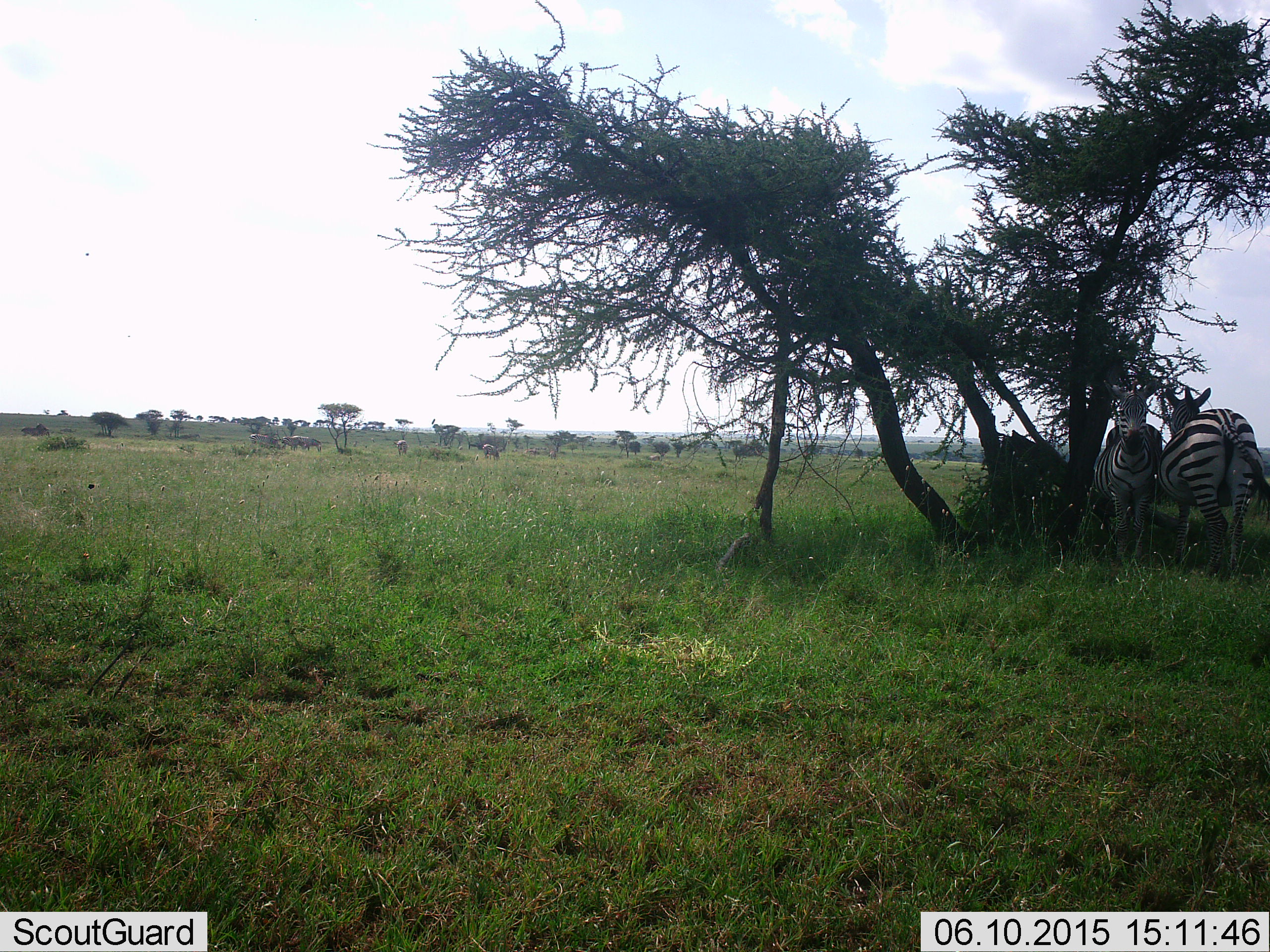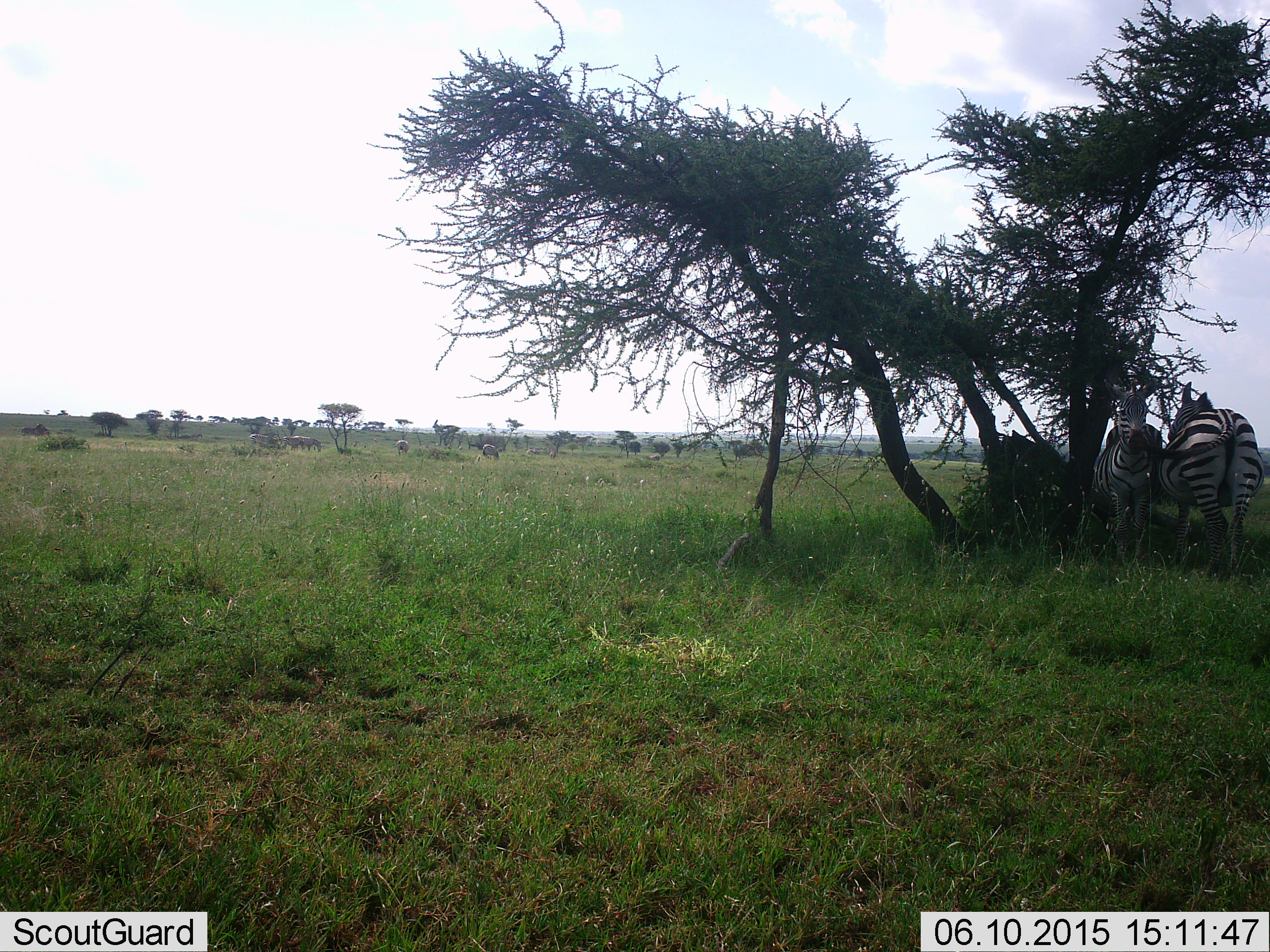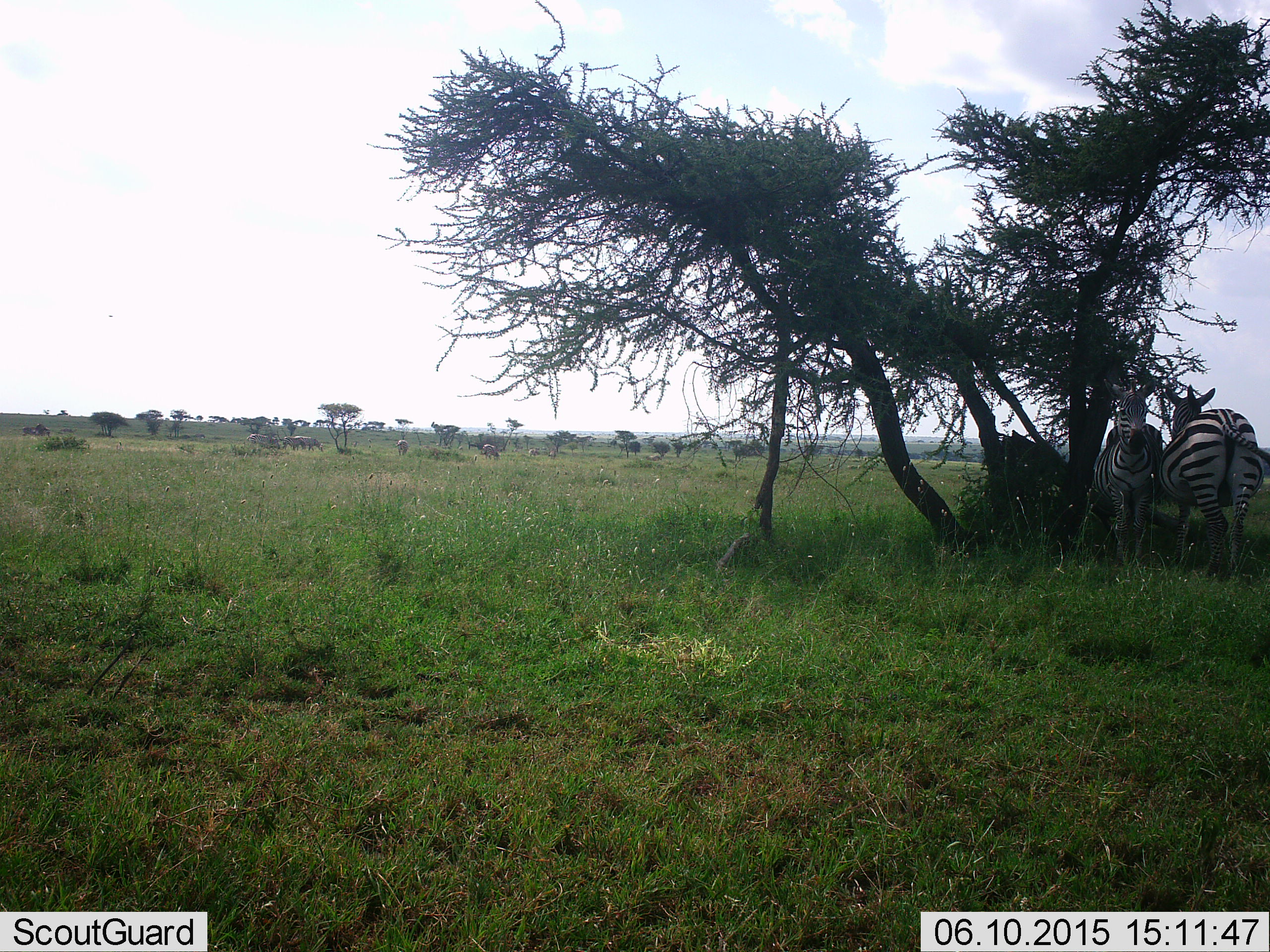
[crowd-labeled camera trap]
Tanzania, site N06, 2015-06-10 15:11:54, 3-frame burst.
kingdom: Animalia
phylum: Chordata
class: Mammalia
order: Perissodactyla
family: Equidae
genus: Equus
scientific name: Equus quagga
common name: plains zebra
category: zebra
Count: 2.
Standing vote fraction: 83%.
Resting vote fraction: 17%.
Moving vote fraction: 0%.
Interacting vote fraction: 8%.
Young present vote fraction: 0%.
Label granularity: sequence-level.